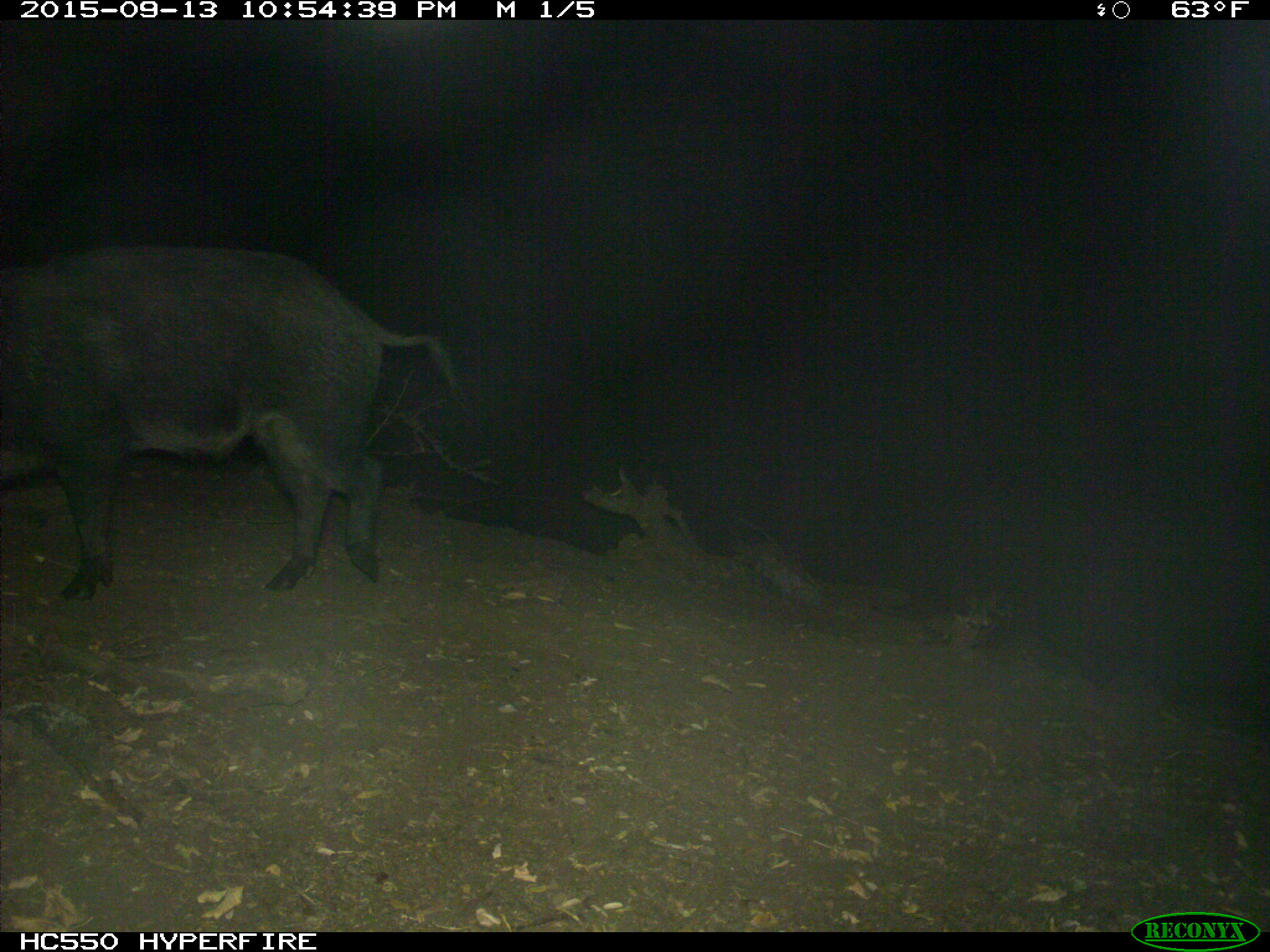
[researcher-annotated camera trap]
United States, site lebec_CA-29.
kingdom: Animalia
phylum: Chordata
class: Mammalia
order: Artiodactyla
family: Suidae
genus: Sus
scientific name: Sus scrofa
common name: wild boar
Sus scrofa (wild boar).